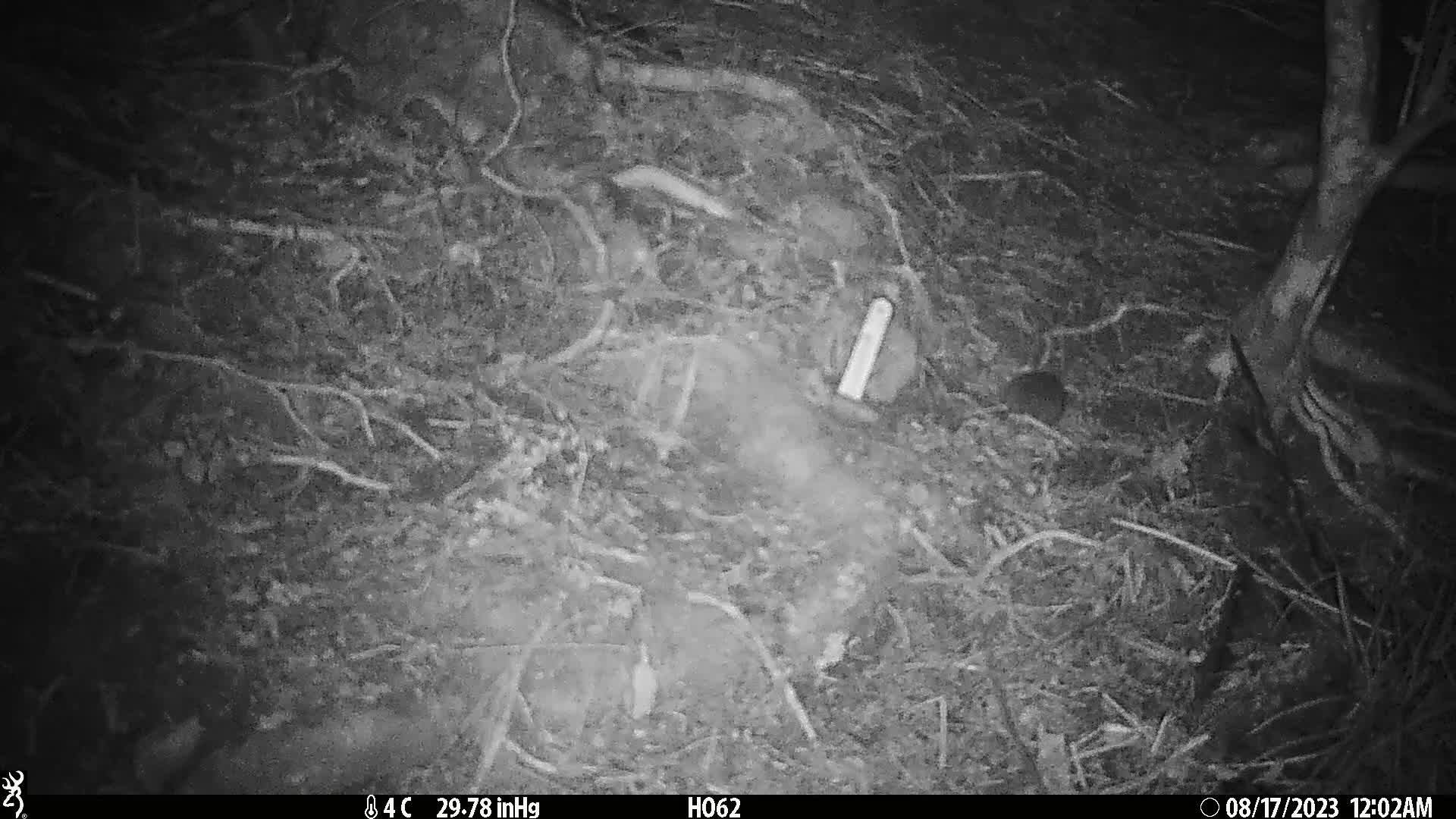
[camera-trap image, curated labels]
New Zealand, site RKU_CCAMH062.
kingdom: Animalia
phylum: Chordata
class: Mammalia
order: Rodentia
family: Muridae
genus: Rattus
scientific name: Rattus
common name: rat